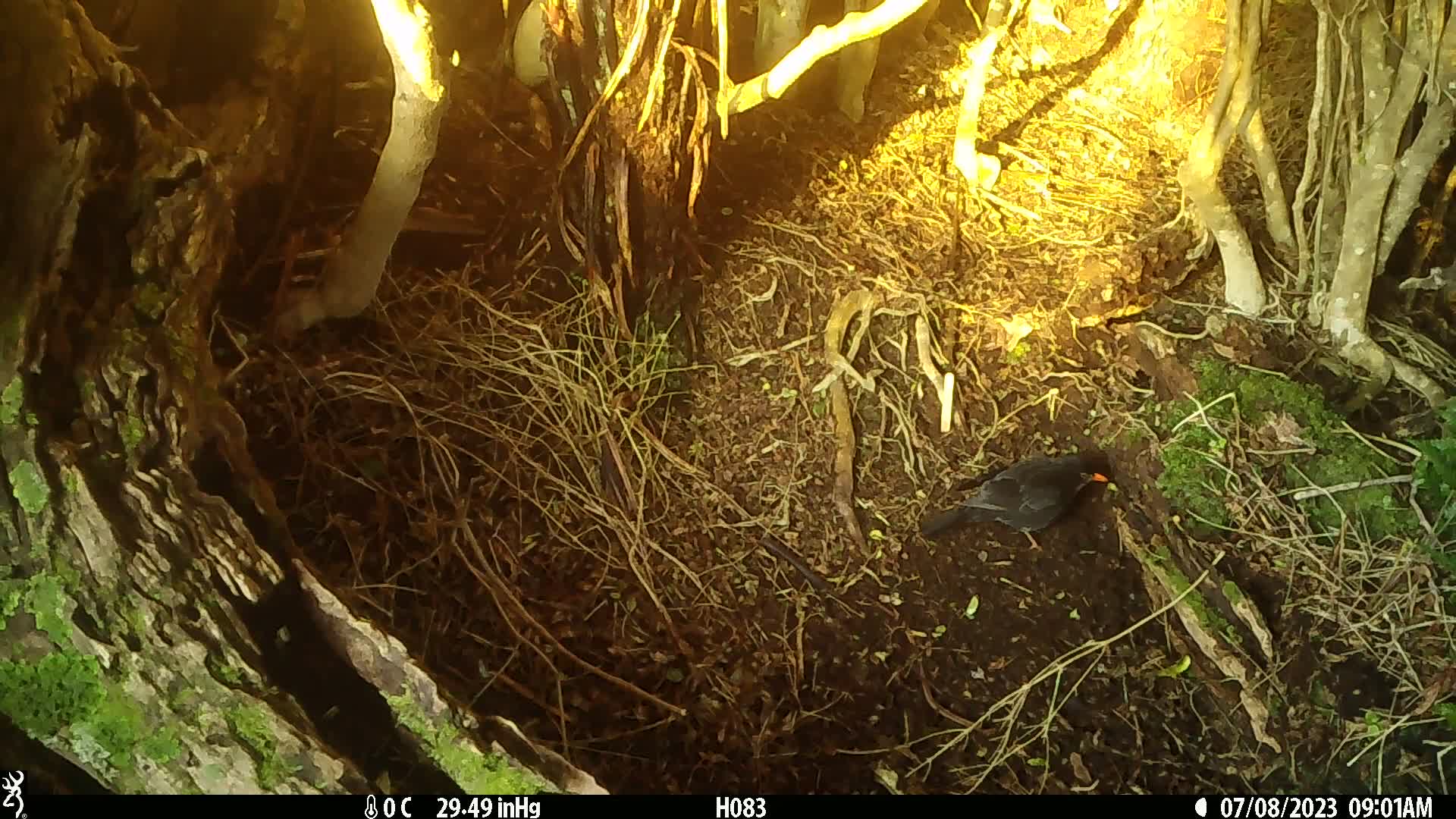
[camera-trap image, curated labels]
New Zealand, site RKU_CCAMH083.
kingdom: Animalia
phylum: Chordata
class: Aves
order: Passeriformes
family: Turdidae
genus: Turdus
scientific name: Turdus merula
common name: eurasian blackbird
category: blackbird